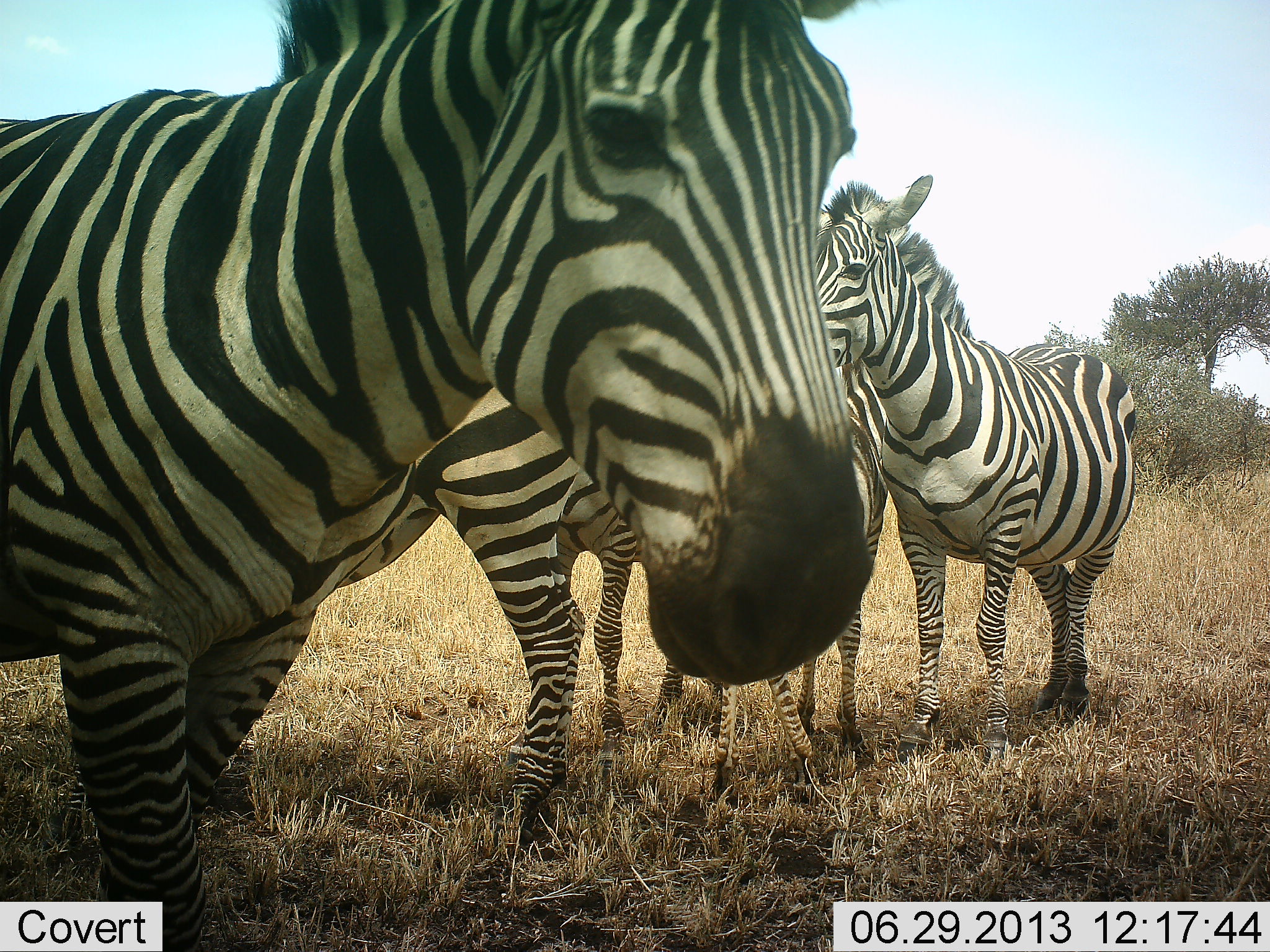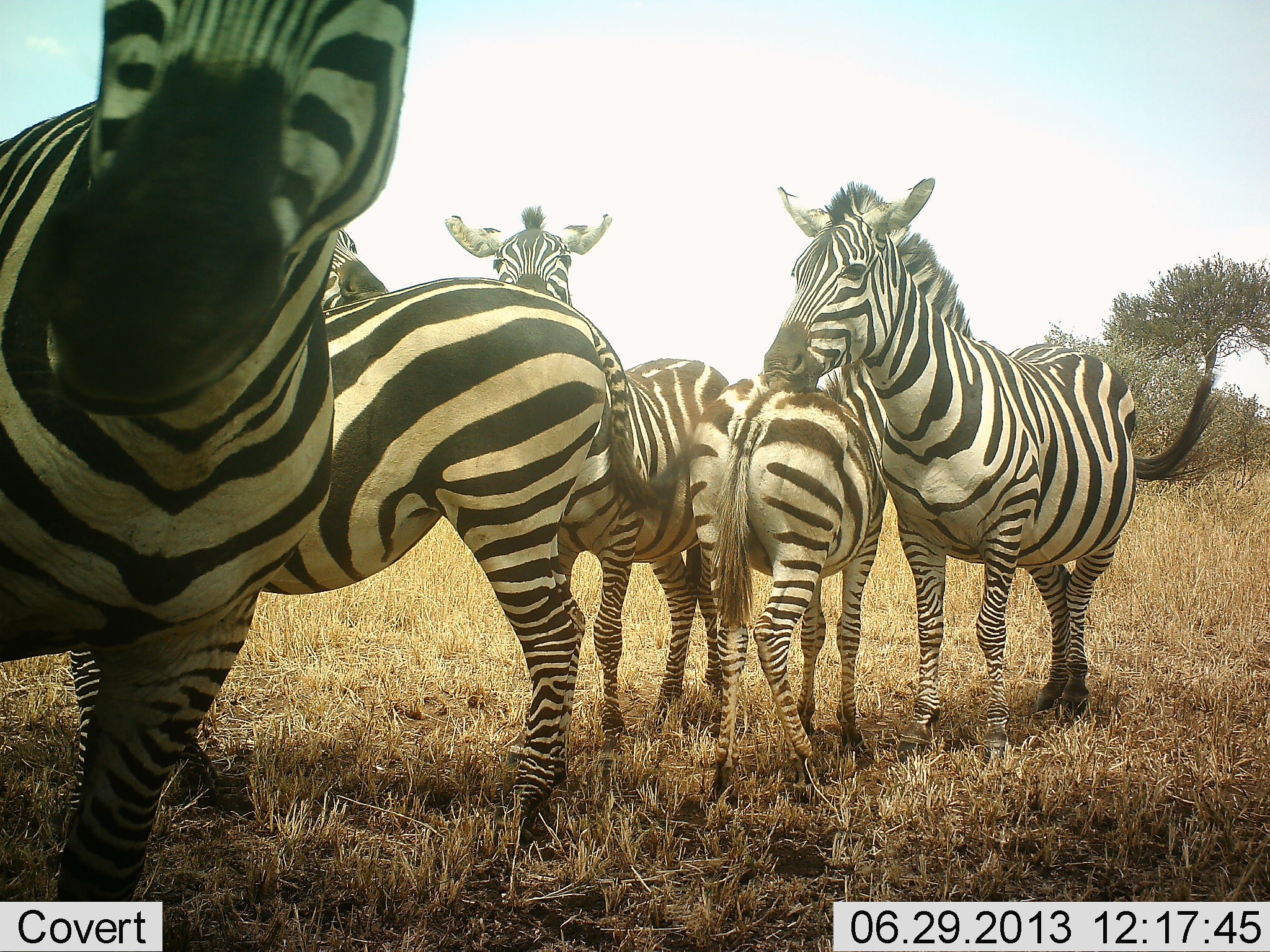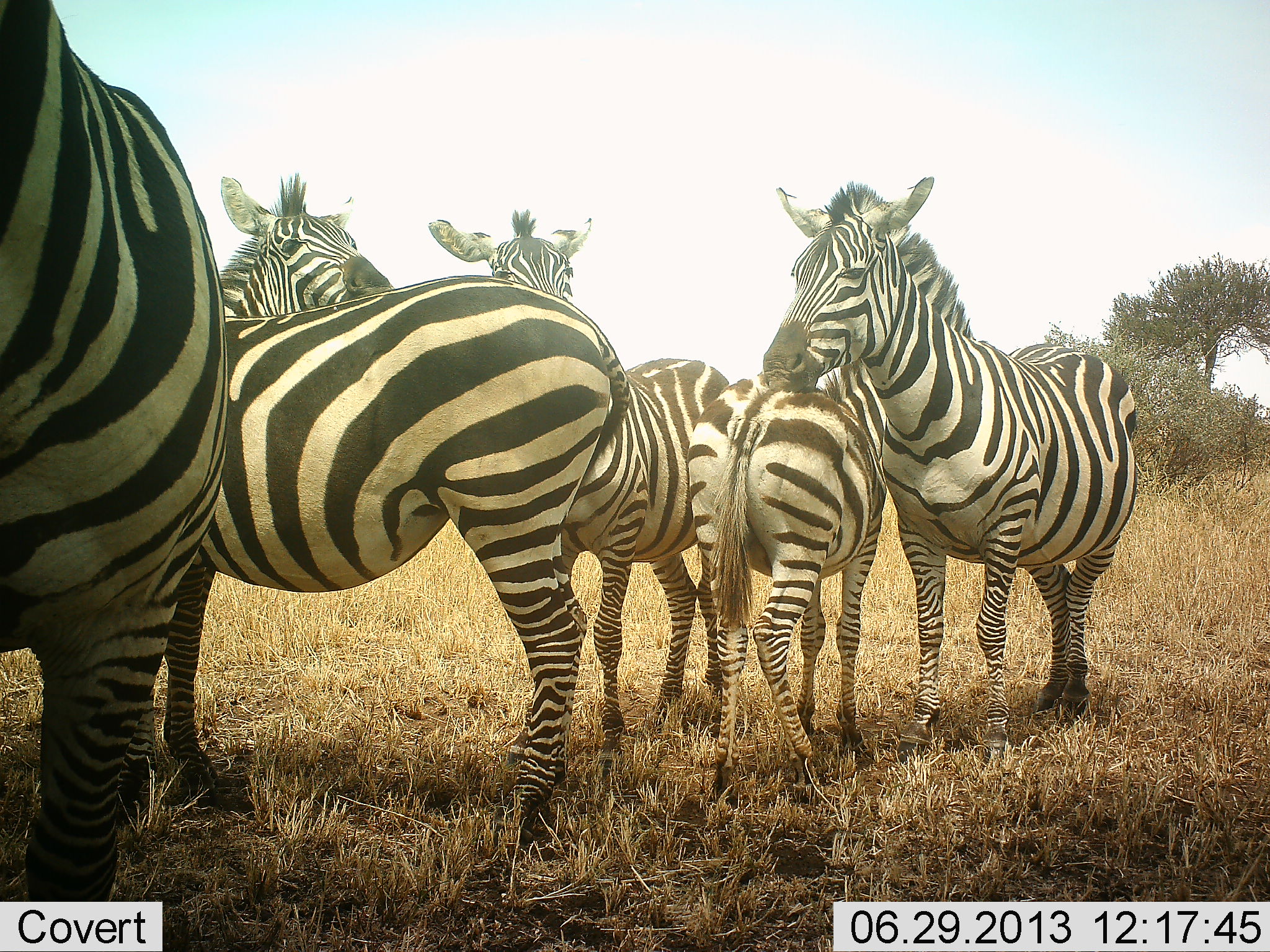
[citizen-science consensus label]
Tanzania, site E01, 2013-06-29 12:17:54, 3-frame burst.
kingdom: Animalia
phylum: Chordata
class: Mammalia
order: Perissodactyla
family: Equidae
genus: Equus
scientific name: Equus quagga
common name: plains zebra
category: zebra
Zebra (plains zebra) (Equus quagga), count 6. Behavior (volunteer vote fractions): standing 100%, resting 20%, moving 60%, interacting 50%. Young present (vote fraction): 20%. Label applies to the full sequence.